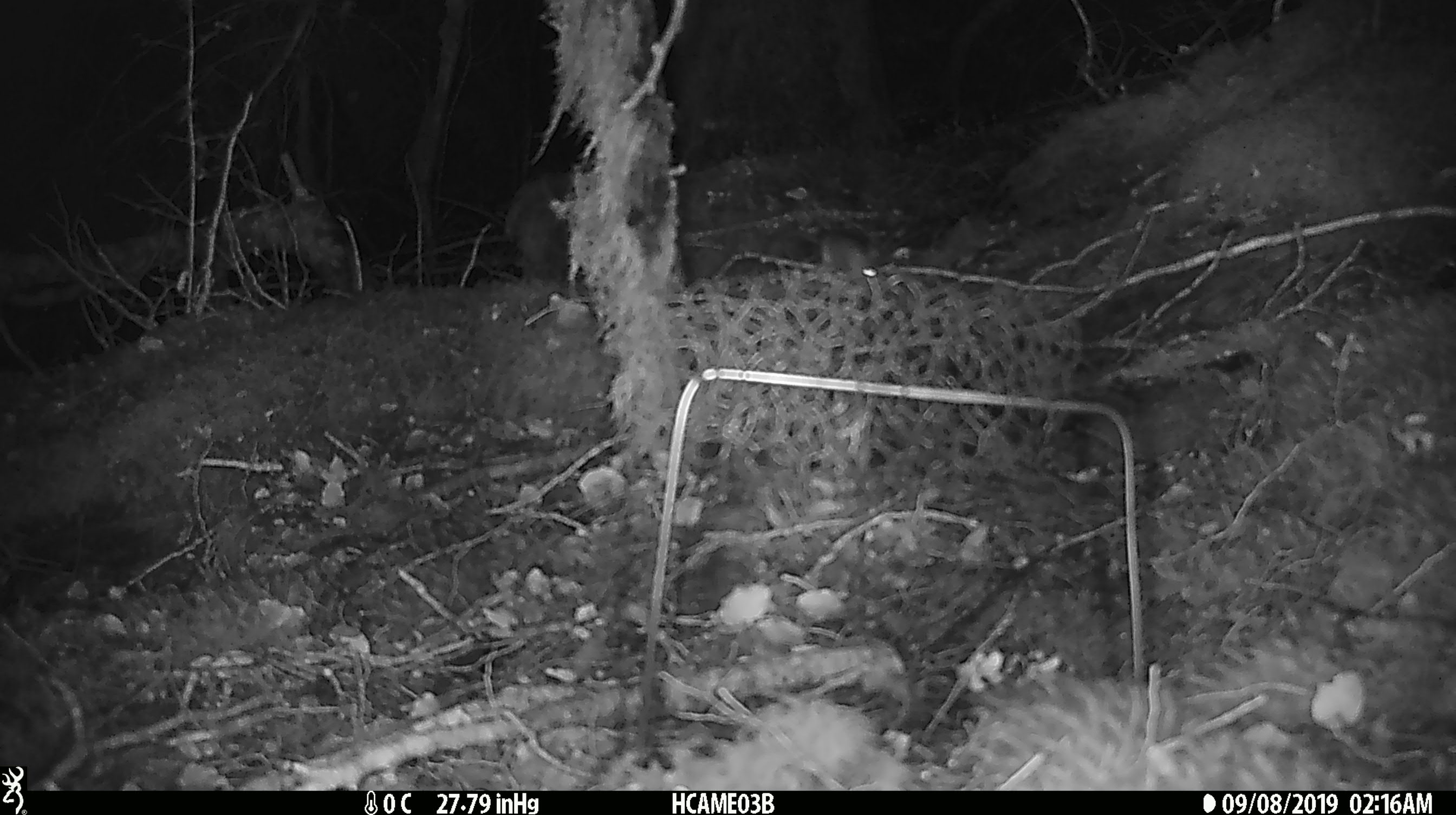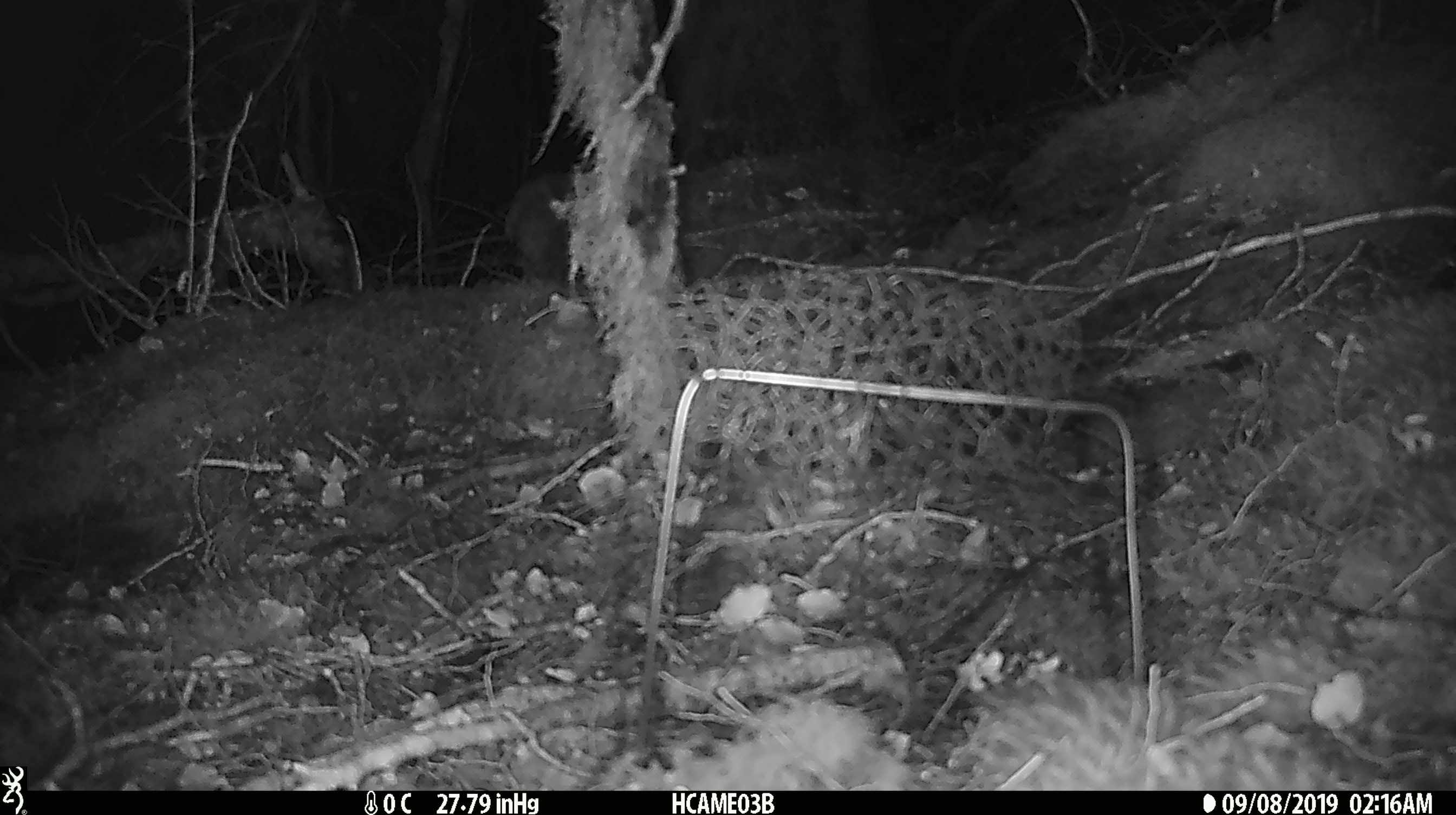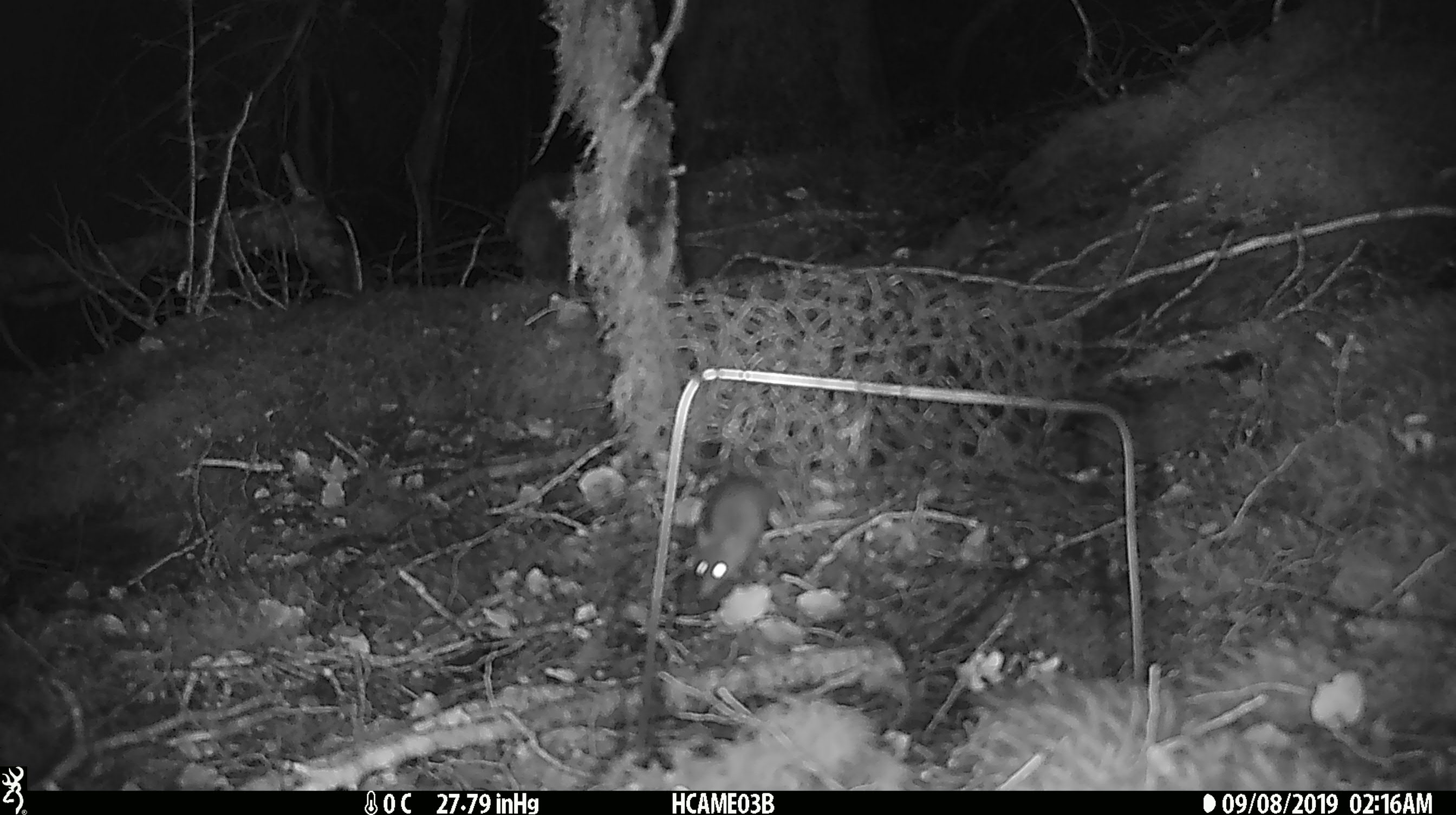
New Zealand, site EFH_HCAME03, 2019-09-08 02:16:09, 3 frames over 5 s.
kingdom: Animalia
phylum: Chordata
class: Mammalia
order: Rodentia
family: Muridae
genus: Mus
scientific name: Mus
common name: mouse